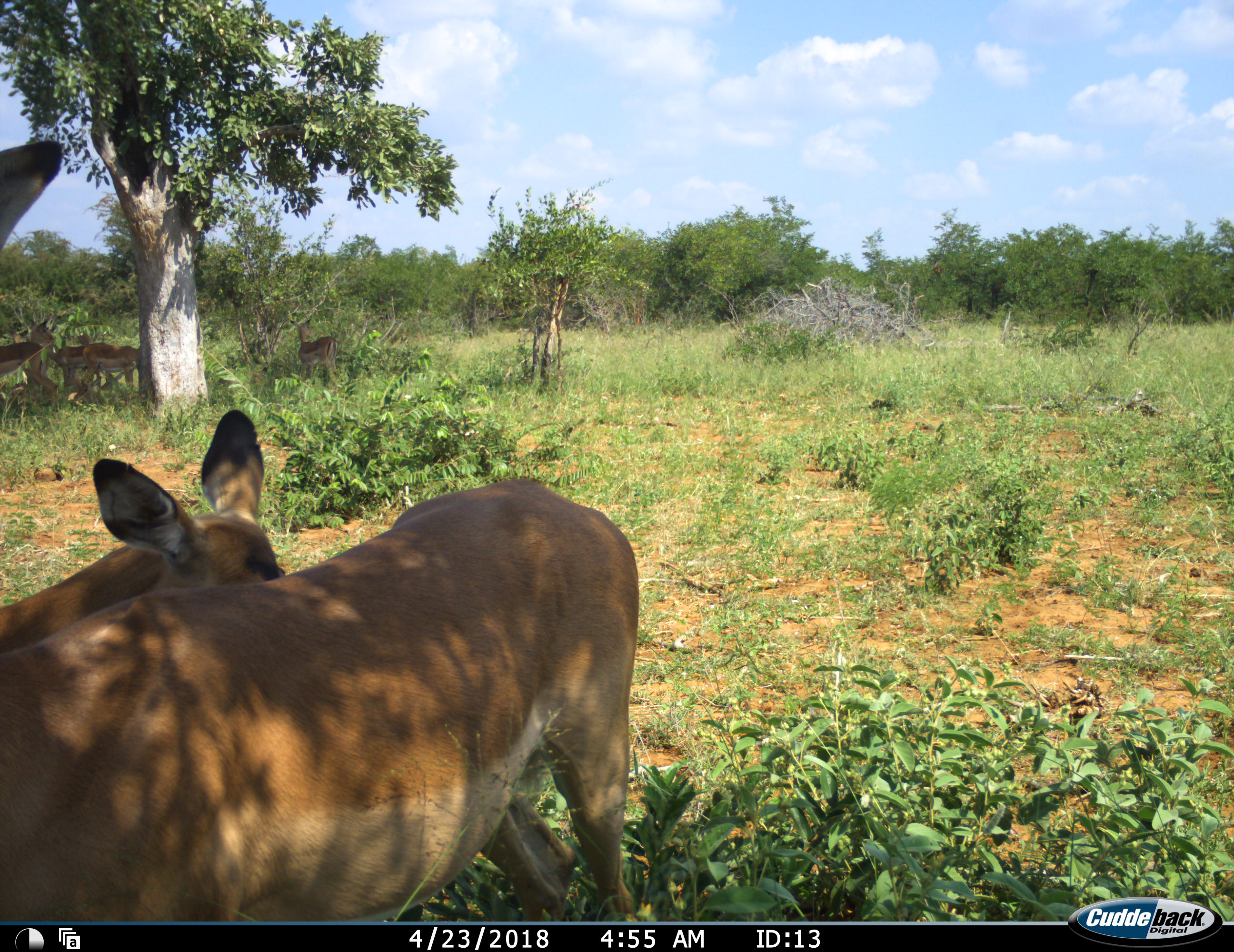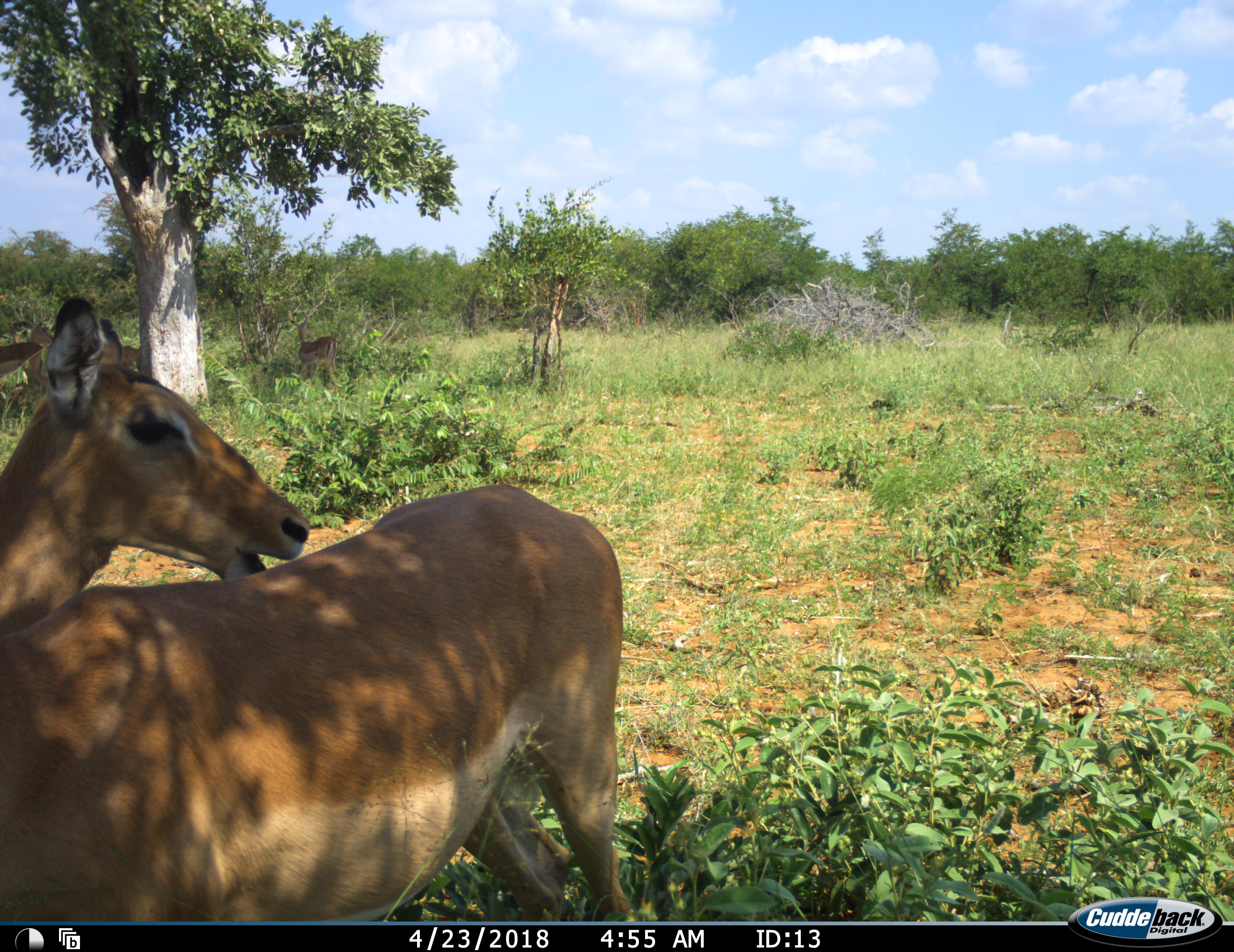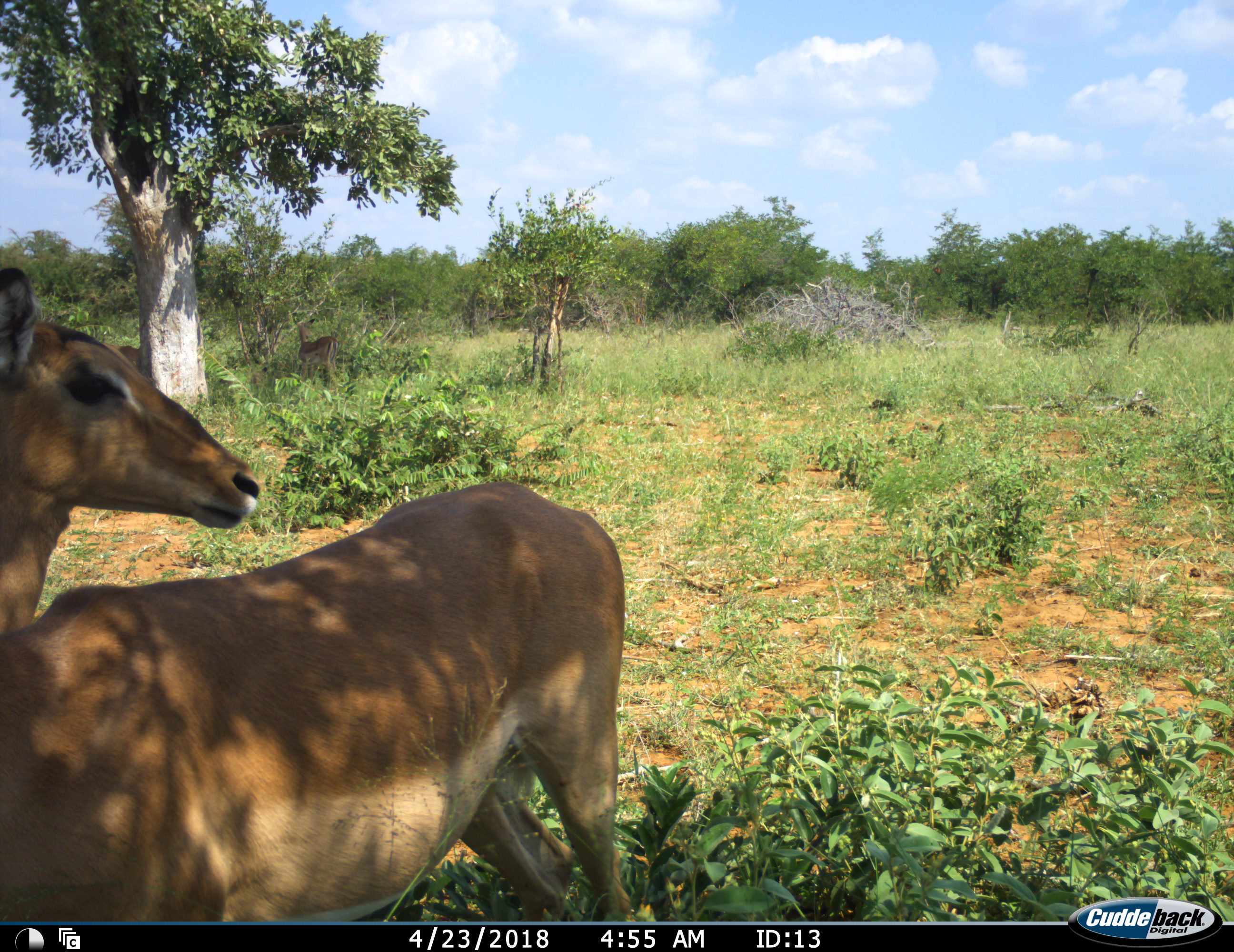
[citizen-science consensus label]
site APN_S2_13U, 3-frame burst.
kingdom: Animalia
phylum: Chordata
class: Mammalia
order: Artiodactyla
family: Bovidae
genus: Aepyceros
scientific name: Aepyceros melampus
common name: impala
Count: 7.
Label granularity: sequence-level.